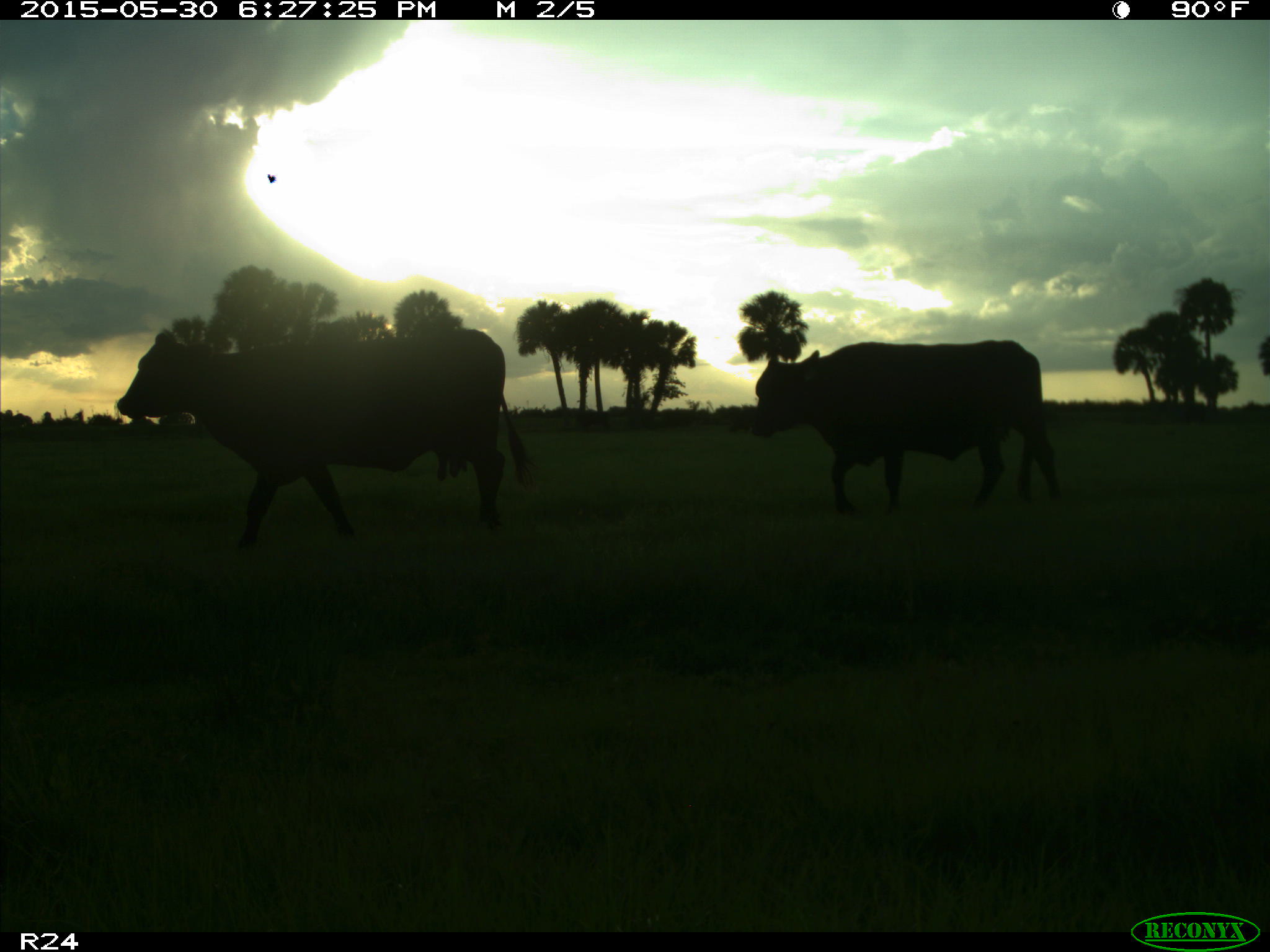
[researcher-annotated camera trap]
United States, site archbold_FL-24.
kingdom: Animalia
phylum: Chordata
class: Mammalia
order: Artiodactyla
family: Bovidae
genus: Bos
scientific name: Bos taurus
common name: domestic cow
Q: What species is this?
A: Bos taurus (domestic cow).